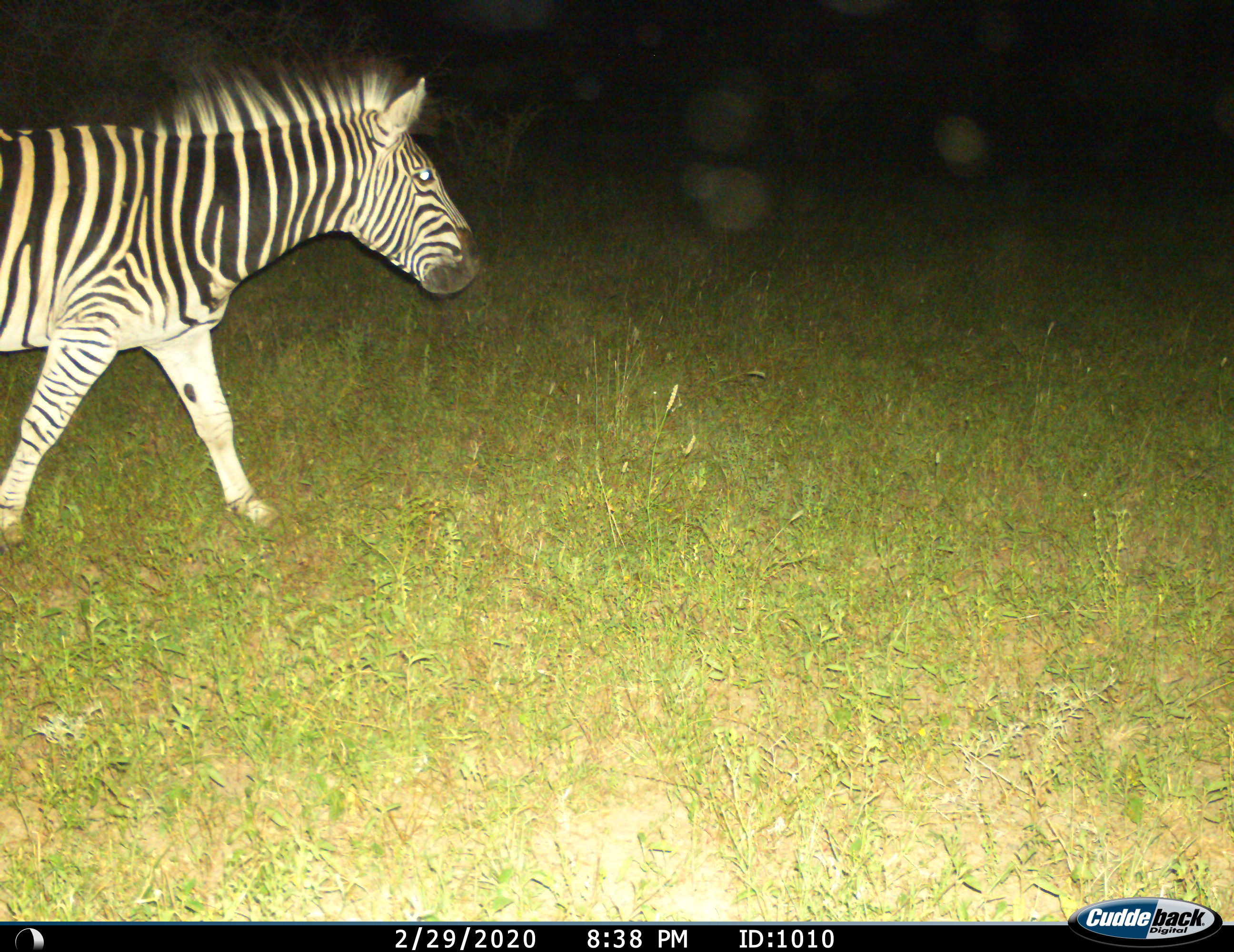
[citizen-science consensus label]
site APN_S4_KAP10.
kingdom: Animalia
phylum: Chordata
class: Mammalia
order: Perissodactyla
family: Equidae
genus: Equus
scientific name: Equus quagga burchellii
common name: burchell's zebra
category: zebraburchells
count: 1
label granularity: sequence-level